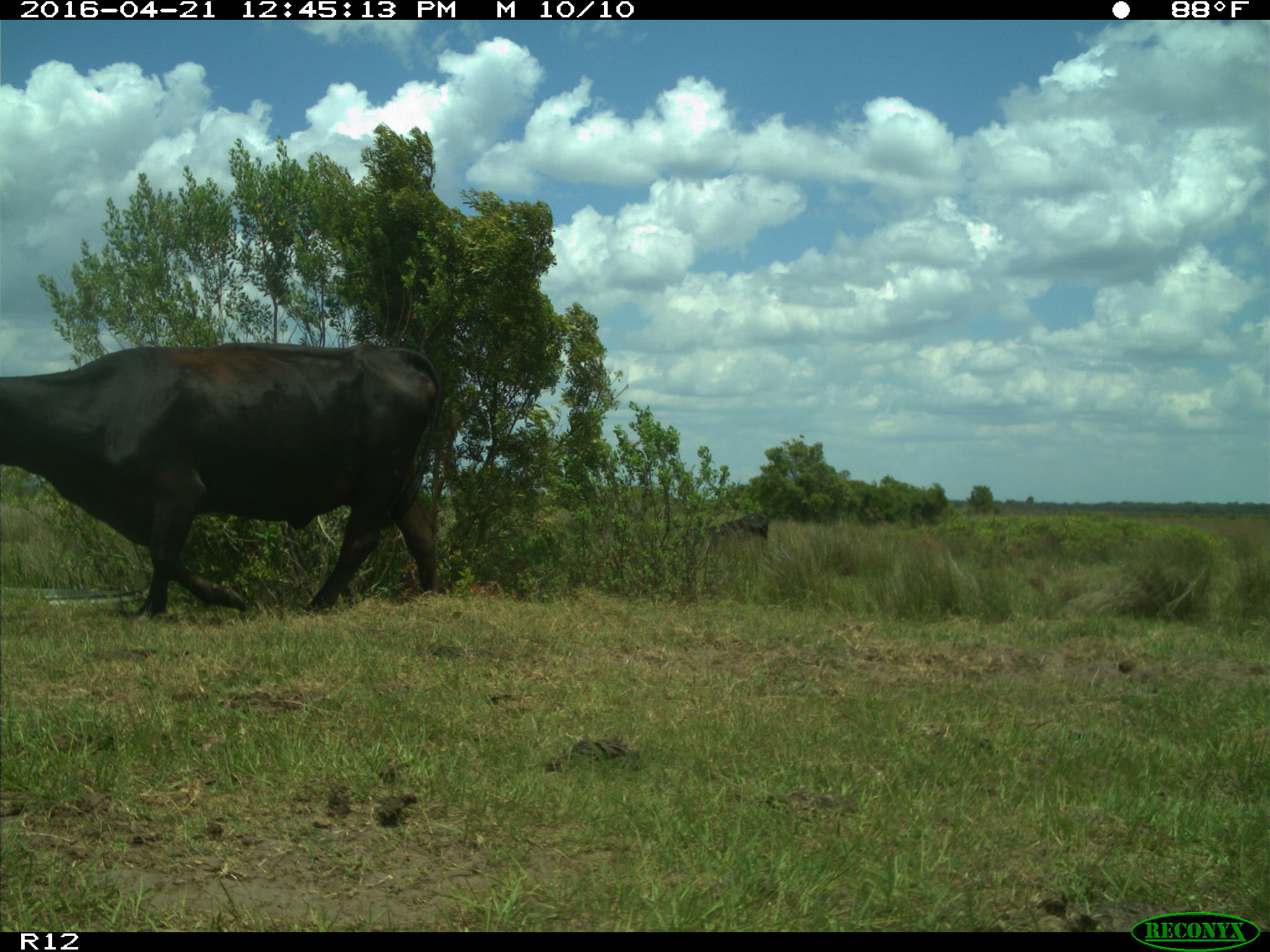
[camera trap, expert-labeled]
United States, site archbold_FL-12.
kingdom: Animalia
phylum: Chordata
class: Mammalia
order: Artiodactyla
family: Bovidae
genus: Bos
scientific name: Bos taurus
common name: domestic cow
Bos taurus (domestic cow).